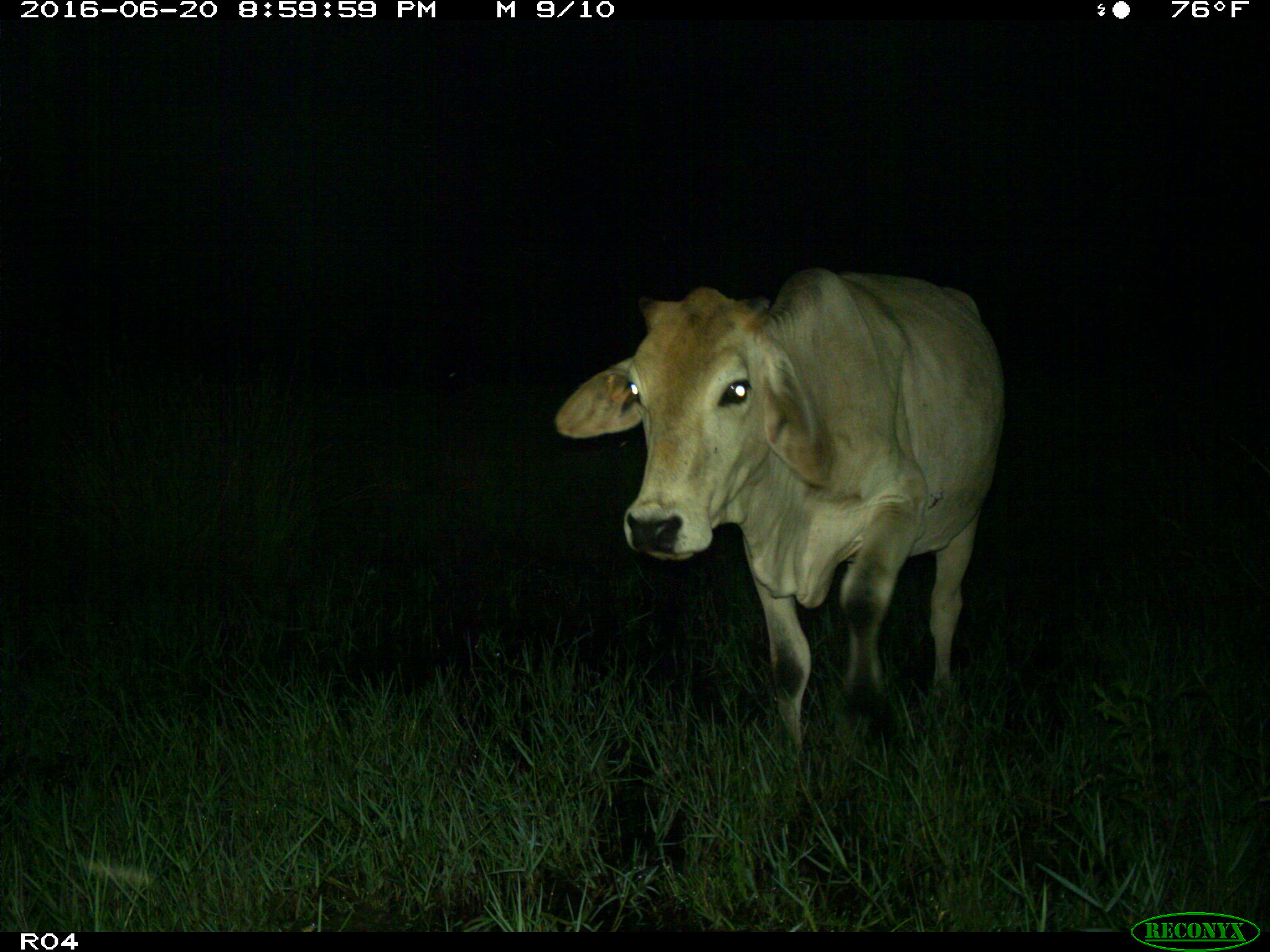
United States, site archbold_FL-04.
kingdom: Animalia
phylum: Chordata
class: Mammalia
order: Artiodactyla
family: Bovidae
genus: Bos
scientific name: Bos taurus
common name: domestic cow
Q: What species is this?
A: Bos taurus (domestic cow).